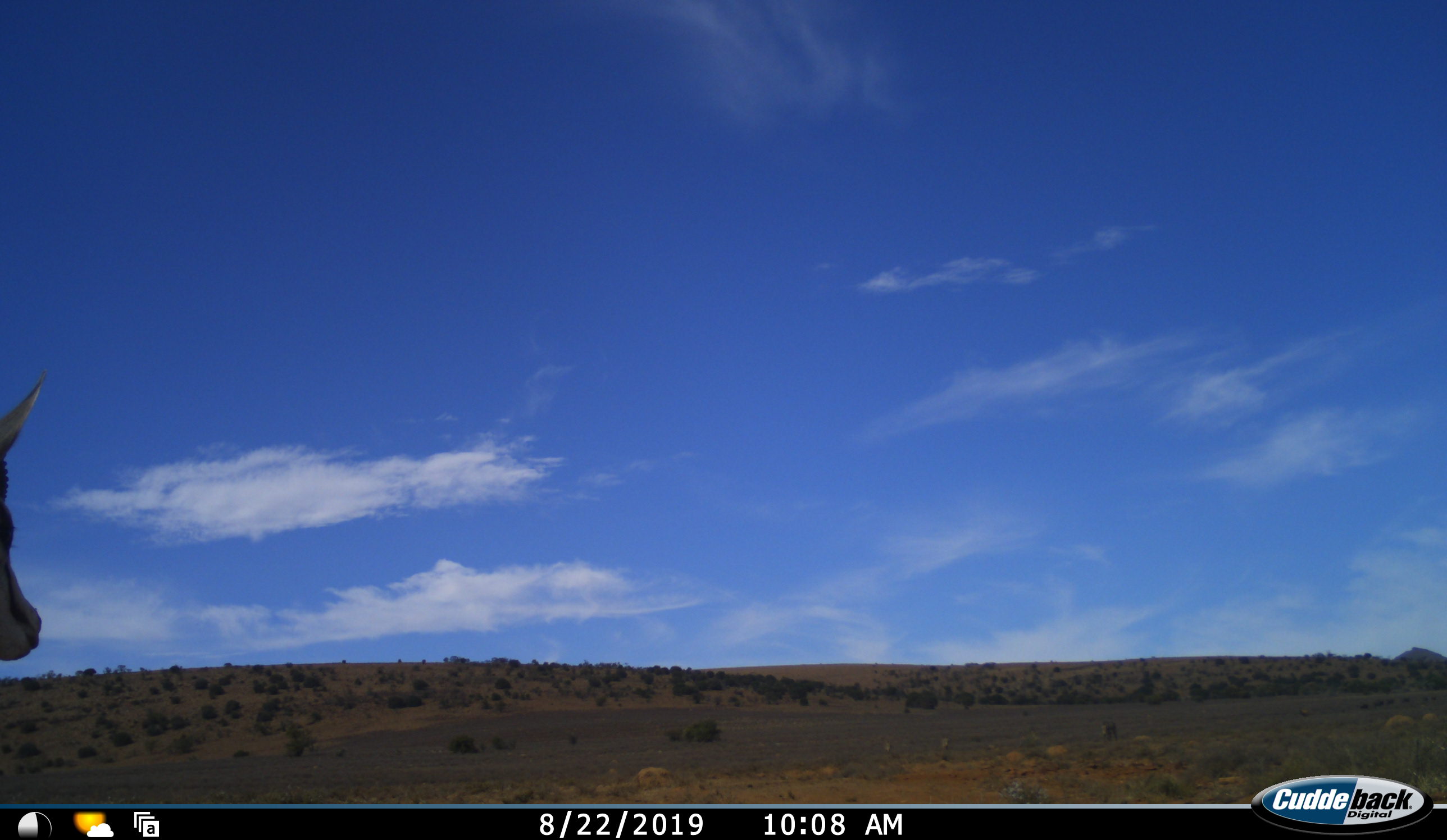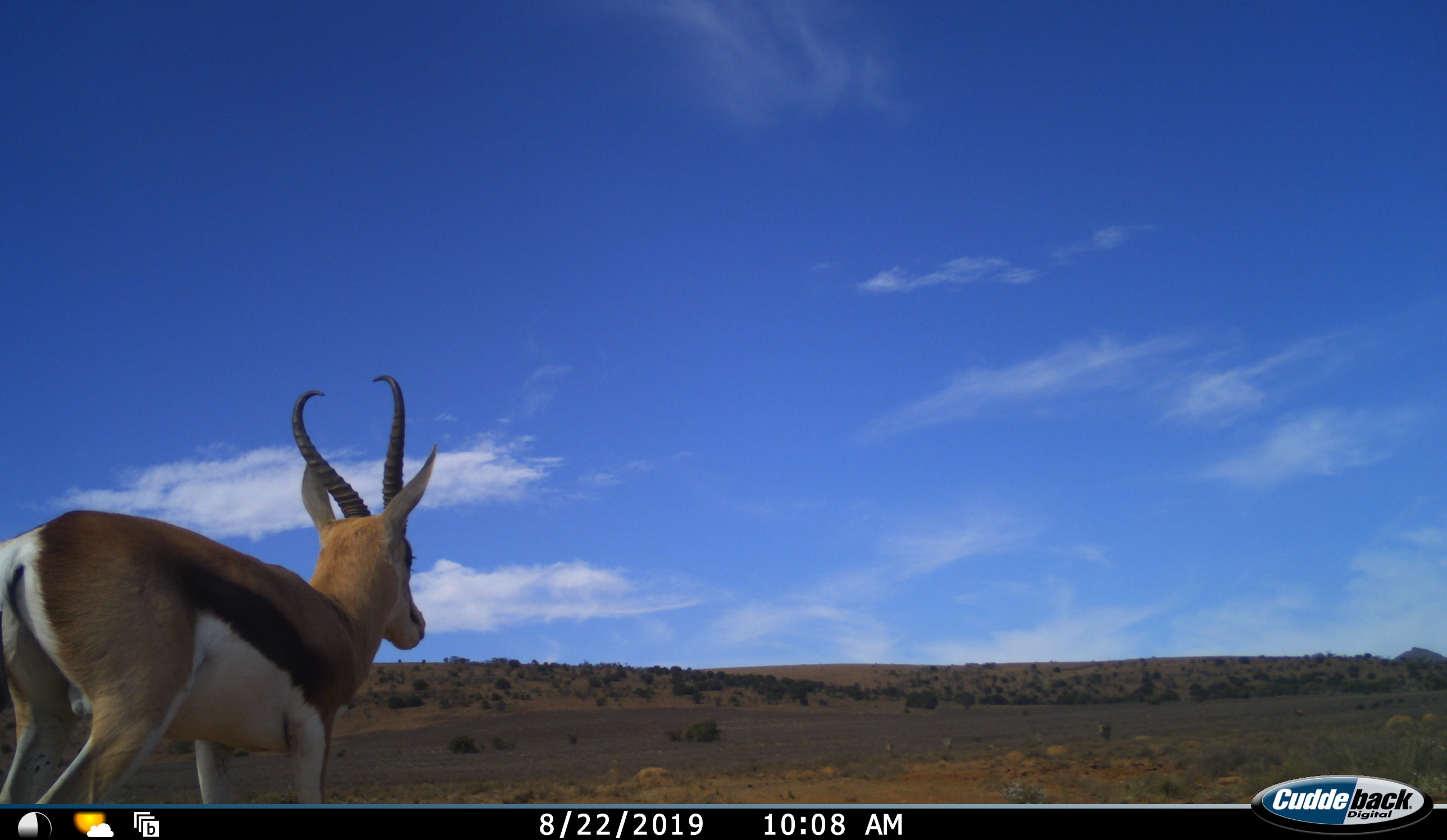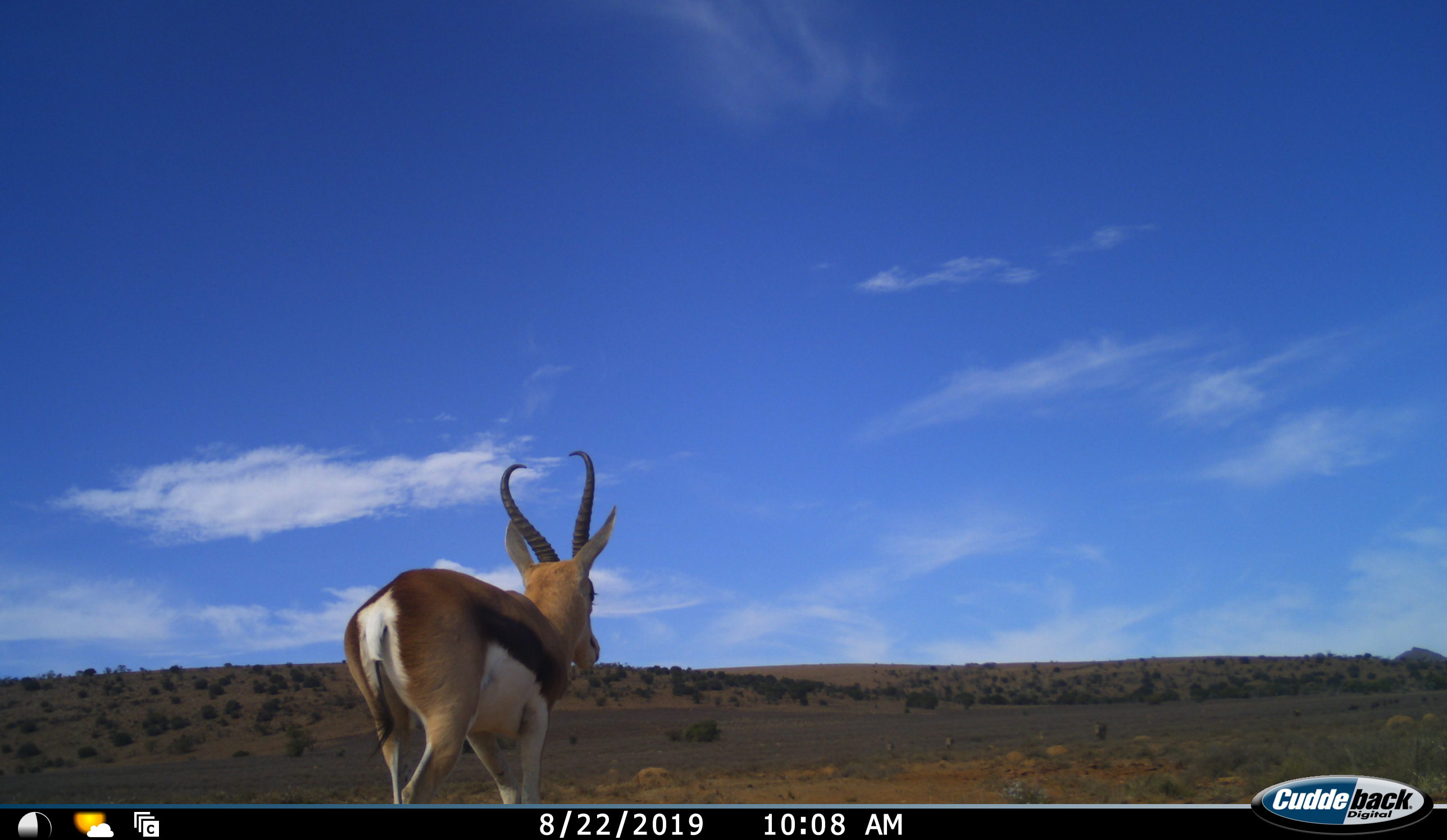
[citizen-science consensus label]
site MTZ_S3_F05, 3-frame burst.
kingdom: Animalia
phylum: Chordata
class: Mammalia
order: Artiodactyla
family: Bovidae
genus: Antidorcas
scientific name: Antidorcas marsupialis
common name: springbok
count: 1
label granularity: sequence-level